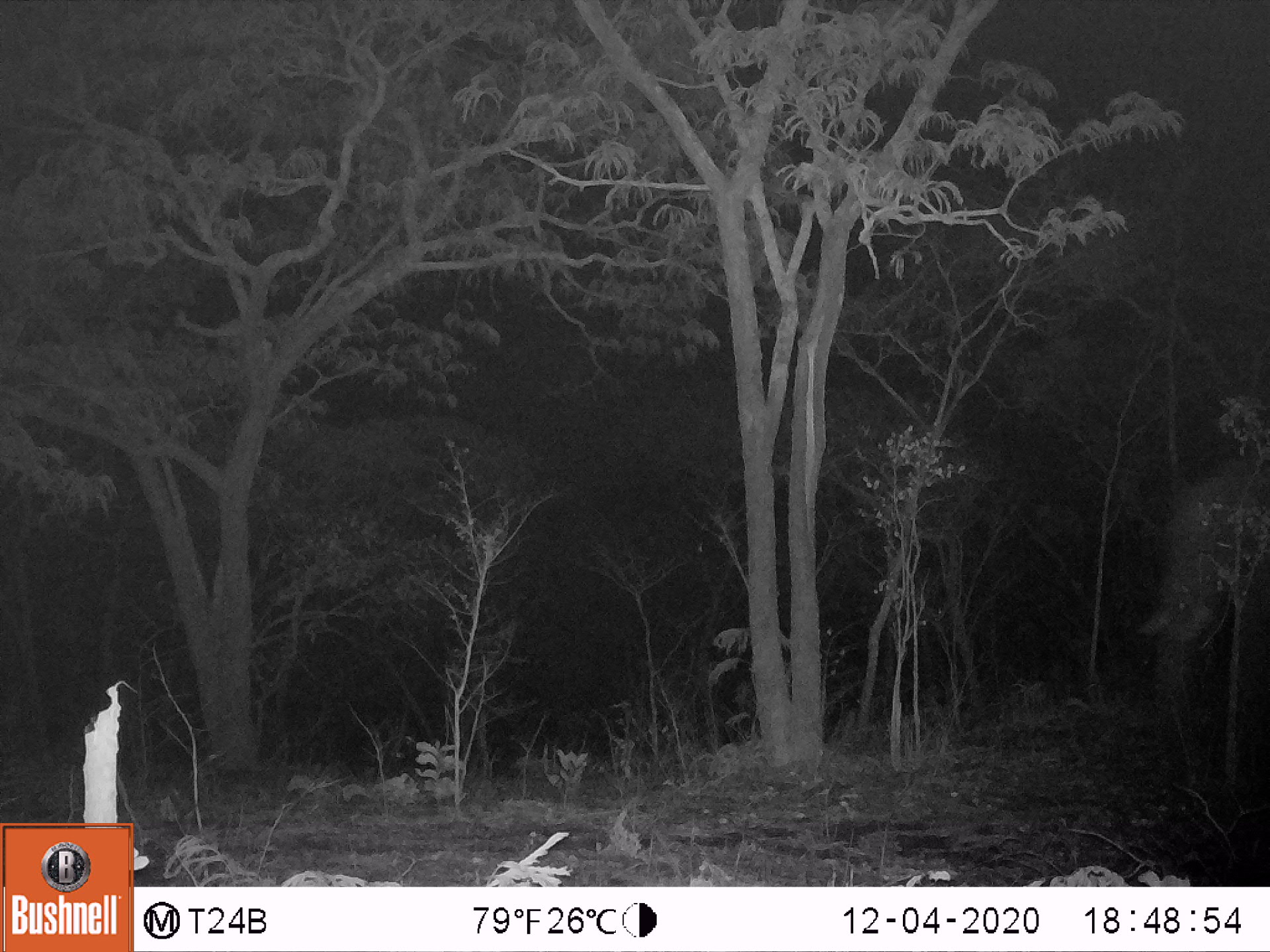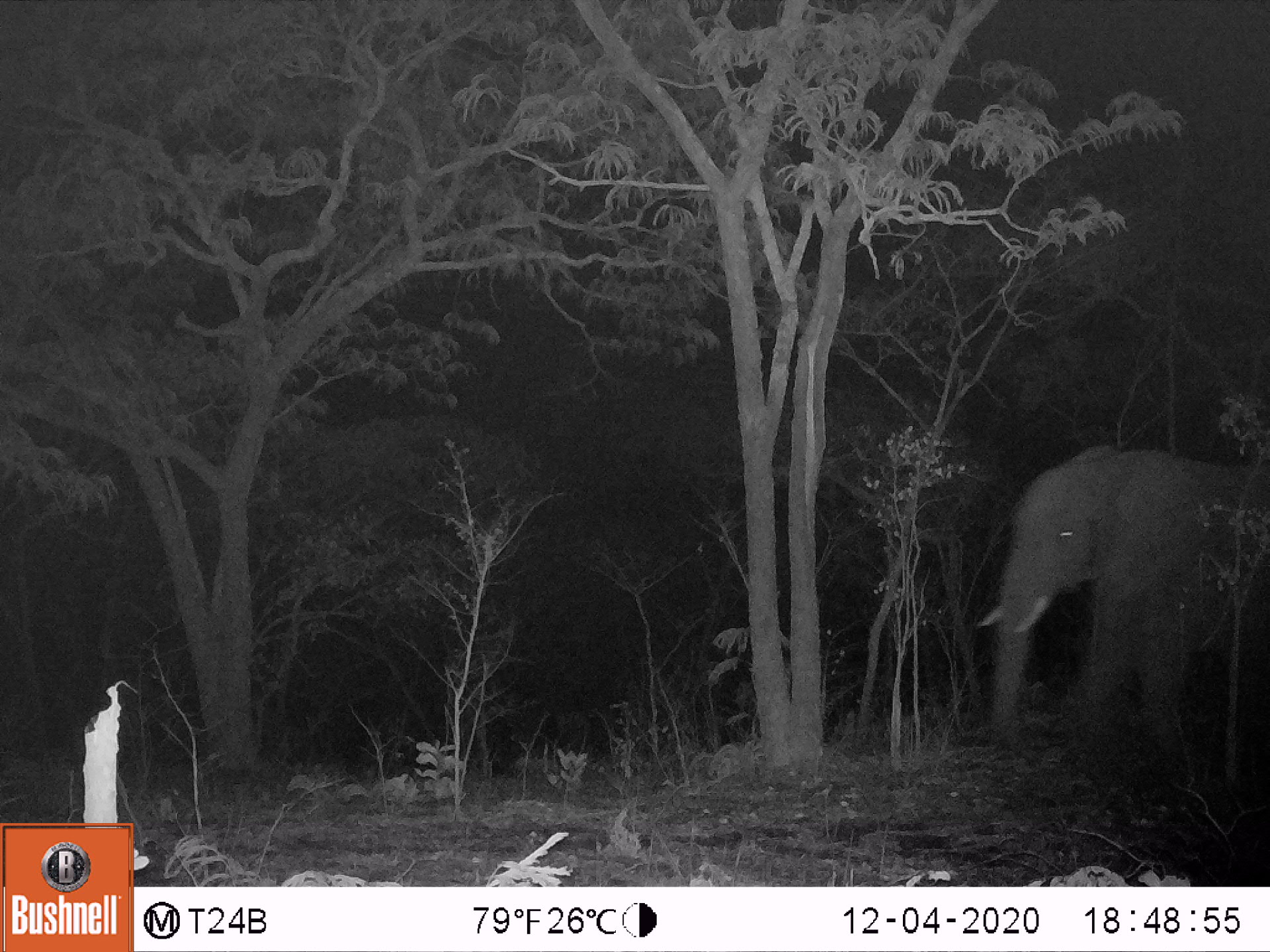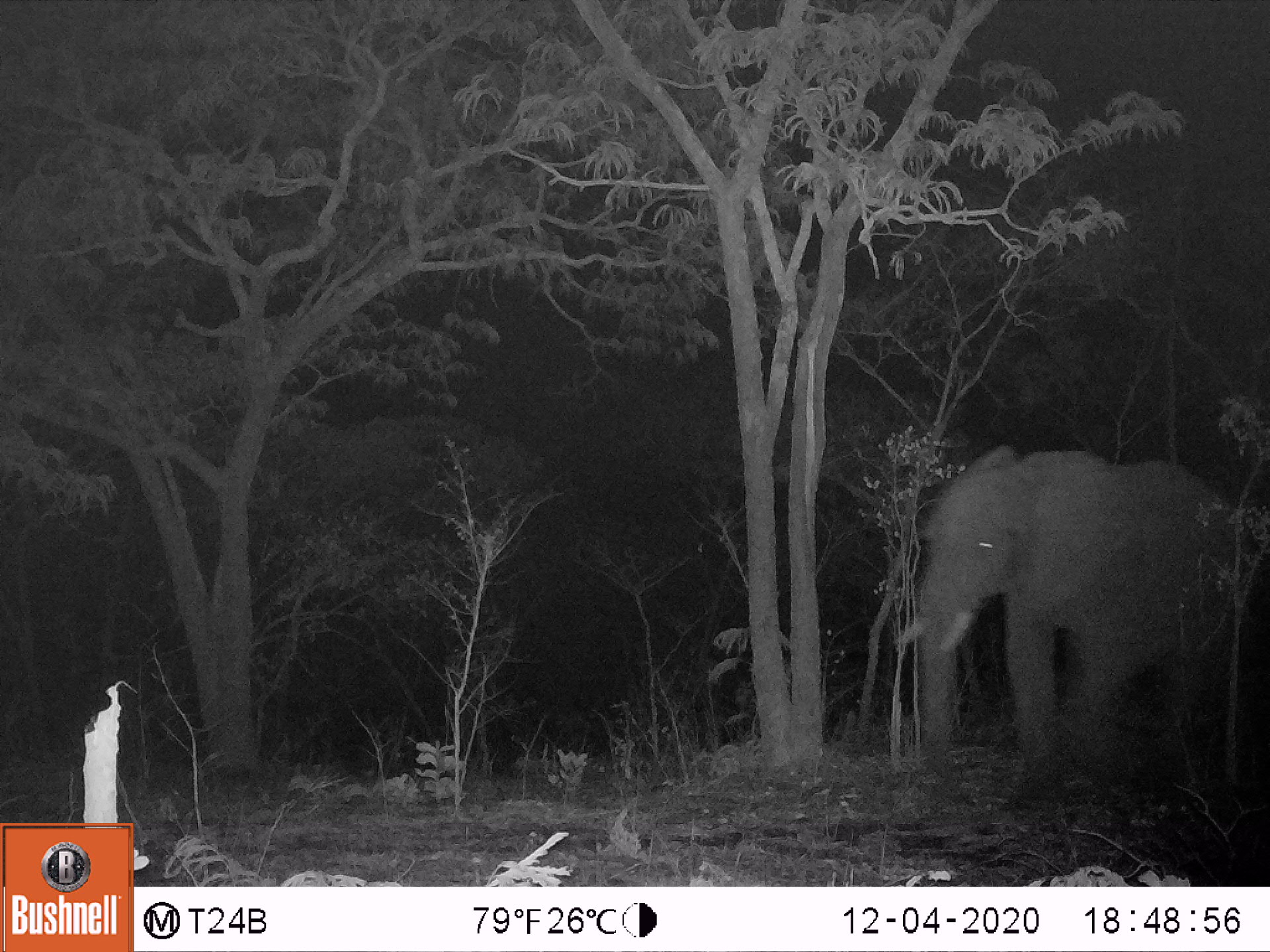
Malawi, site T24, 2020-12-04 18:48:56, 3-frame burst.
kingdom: Animalia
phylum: Chordata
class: Mammalia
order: Proboscidea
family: Elephantidae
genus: Loxodonta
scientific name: Loxodonta africana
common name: african savanna elephant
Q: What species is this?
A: African savanna elephant (Loxodonta africana).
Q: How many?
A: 1.